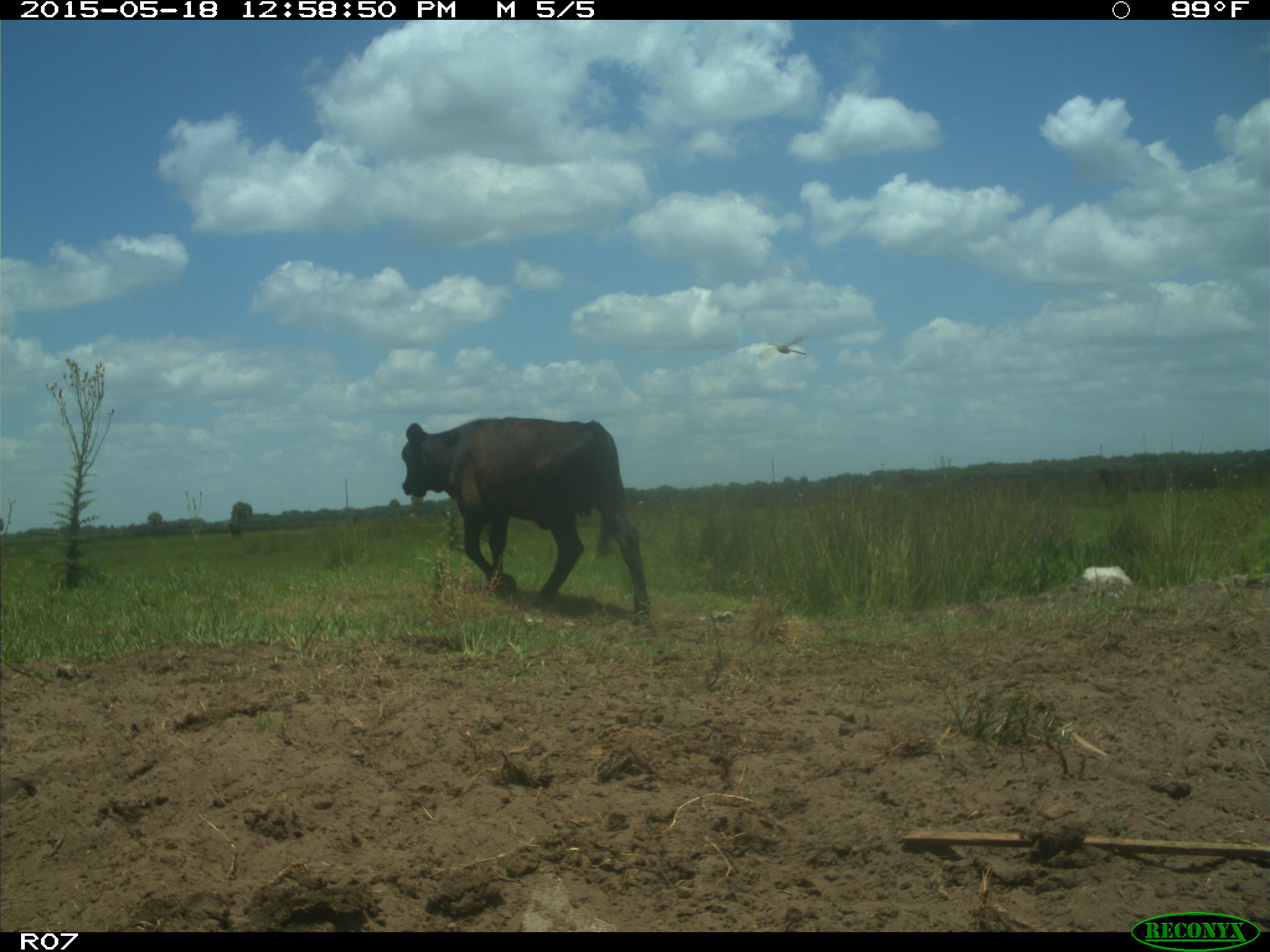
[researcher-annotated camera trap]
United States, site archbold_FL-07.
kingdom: Animalia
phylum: Chordata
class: Mammalia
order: Artiodactyla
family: Bovidae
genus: Bos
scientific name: Bos taurus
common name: domestic cow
Bos taurus (domestic cow).